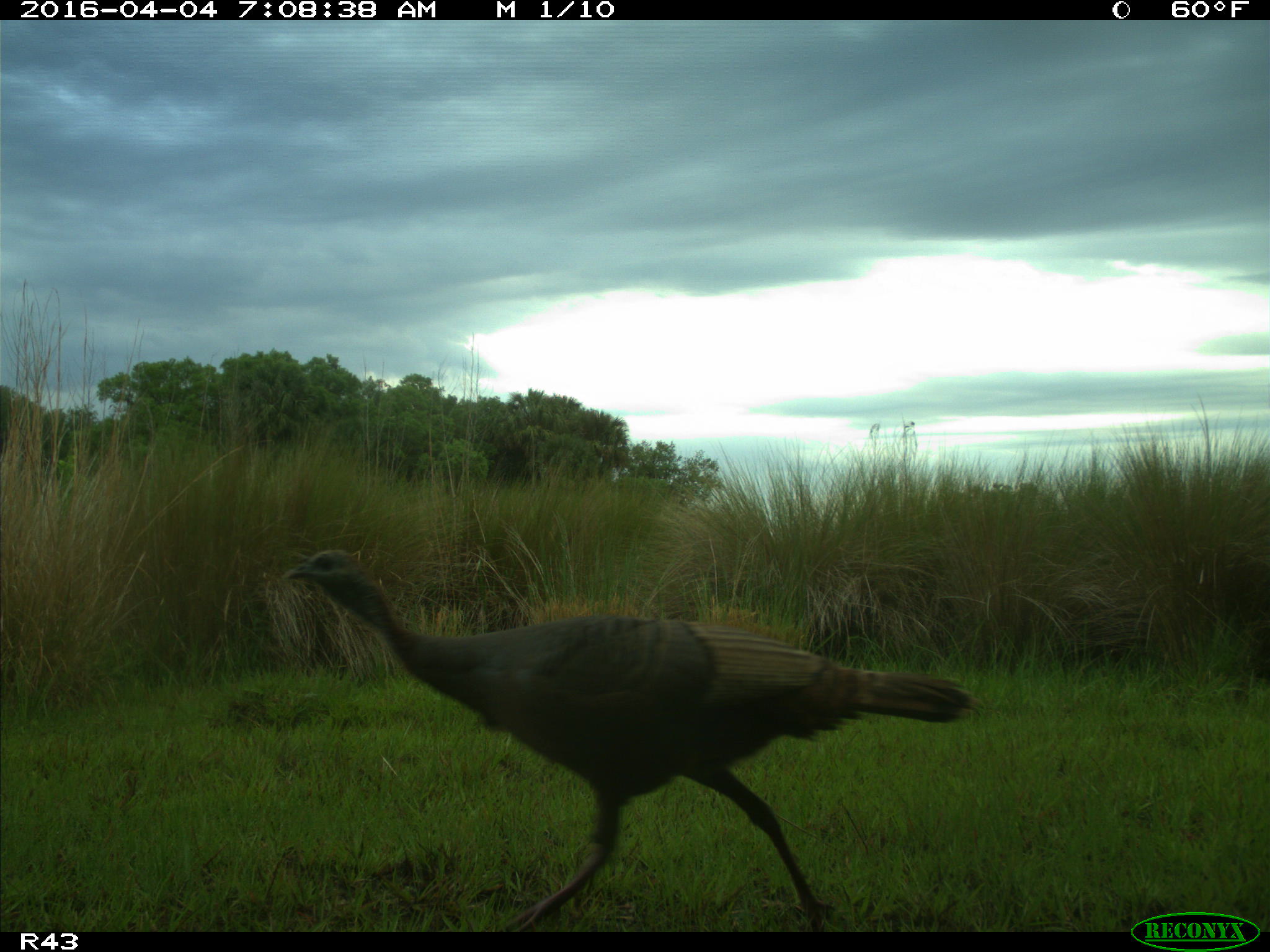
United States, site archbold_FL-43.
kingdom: Animalia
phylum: Chordata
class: Aves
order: Galliformes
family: Phasianidae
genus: Meleagris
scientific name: Meleagris gallopavo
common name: wild turkey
Meleagris gallopavo (wild turkey).